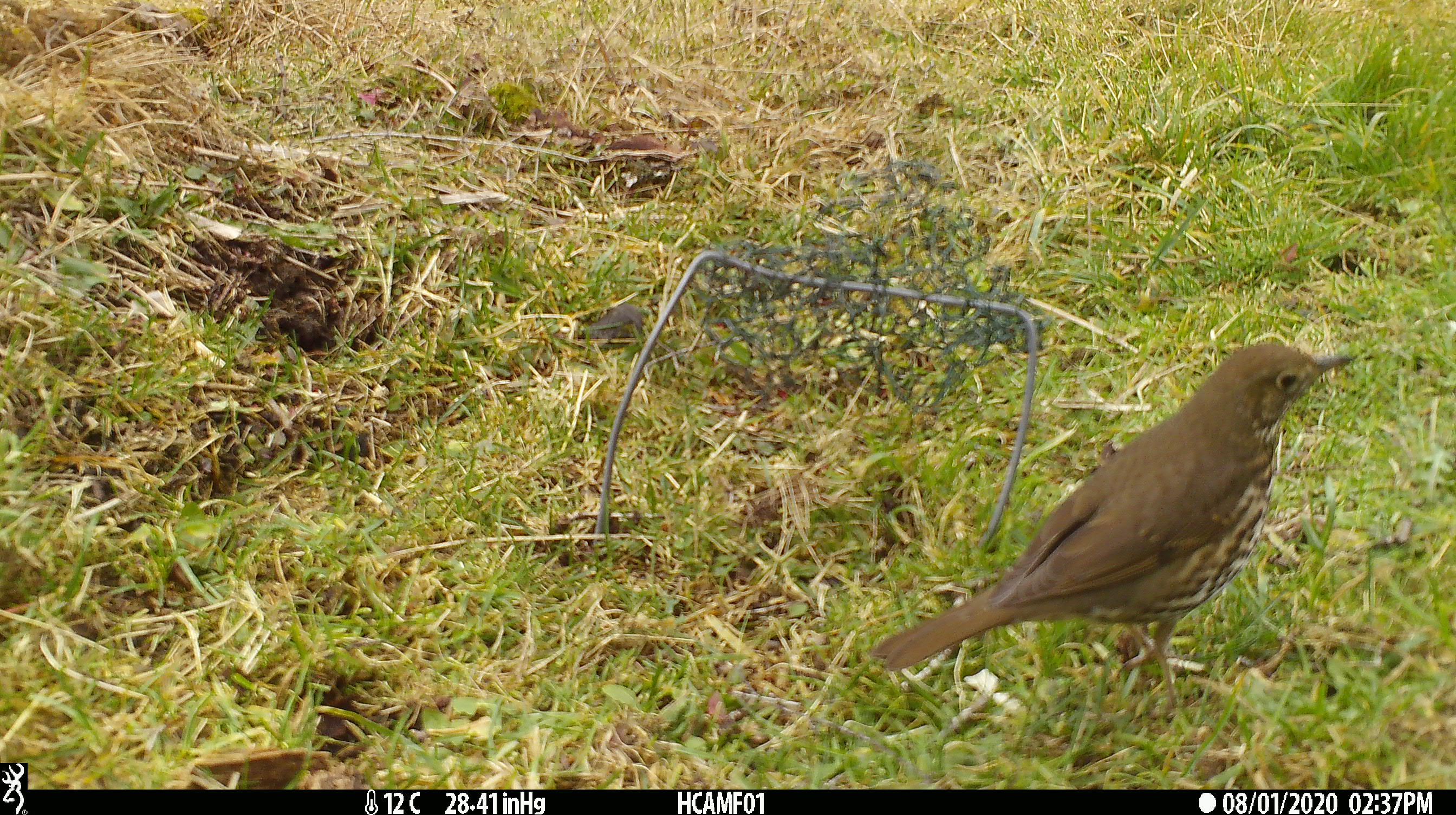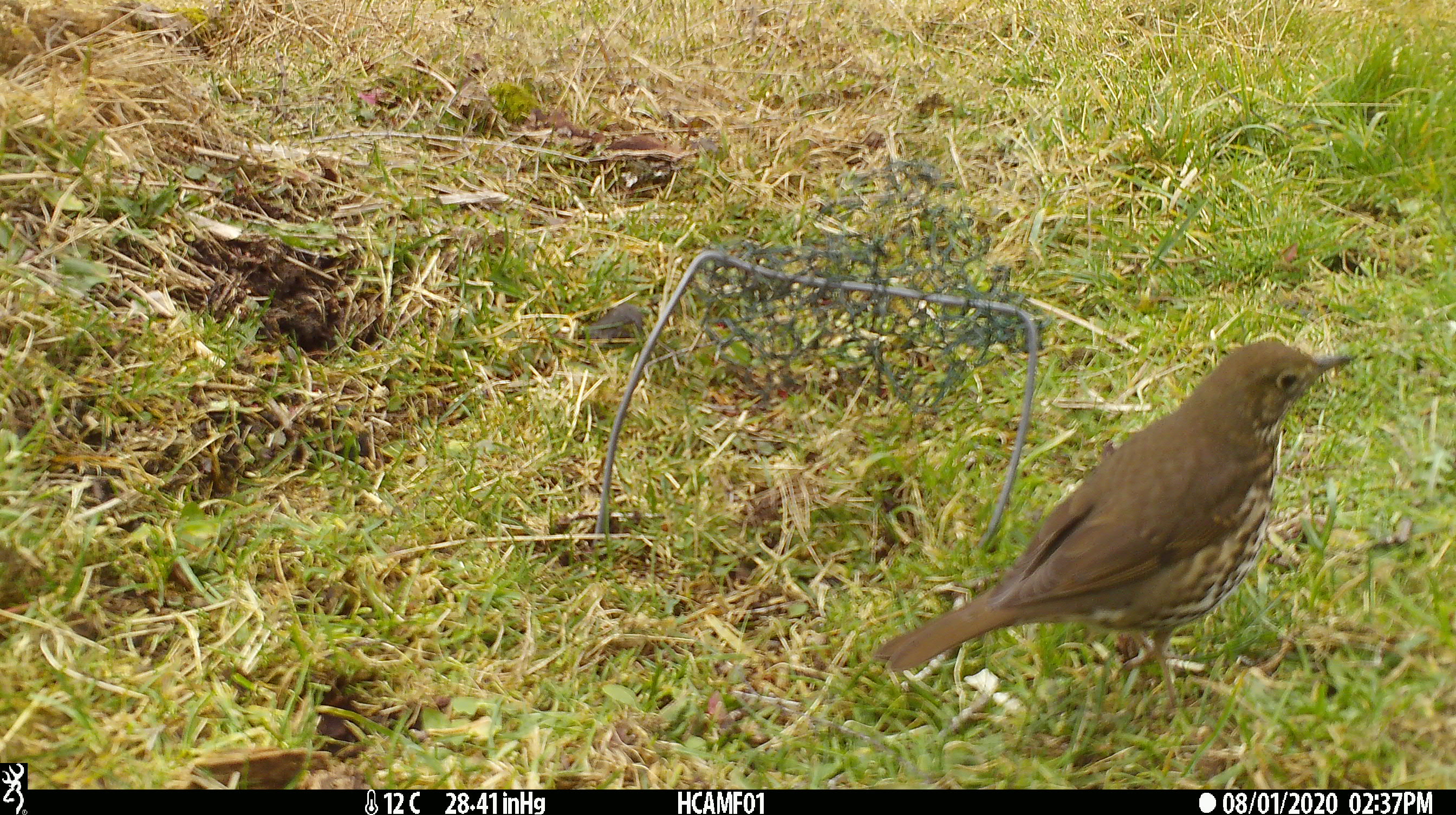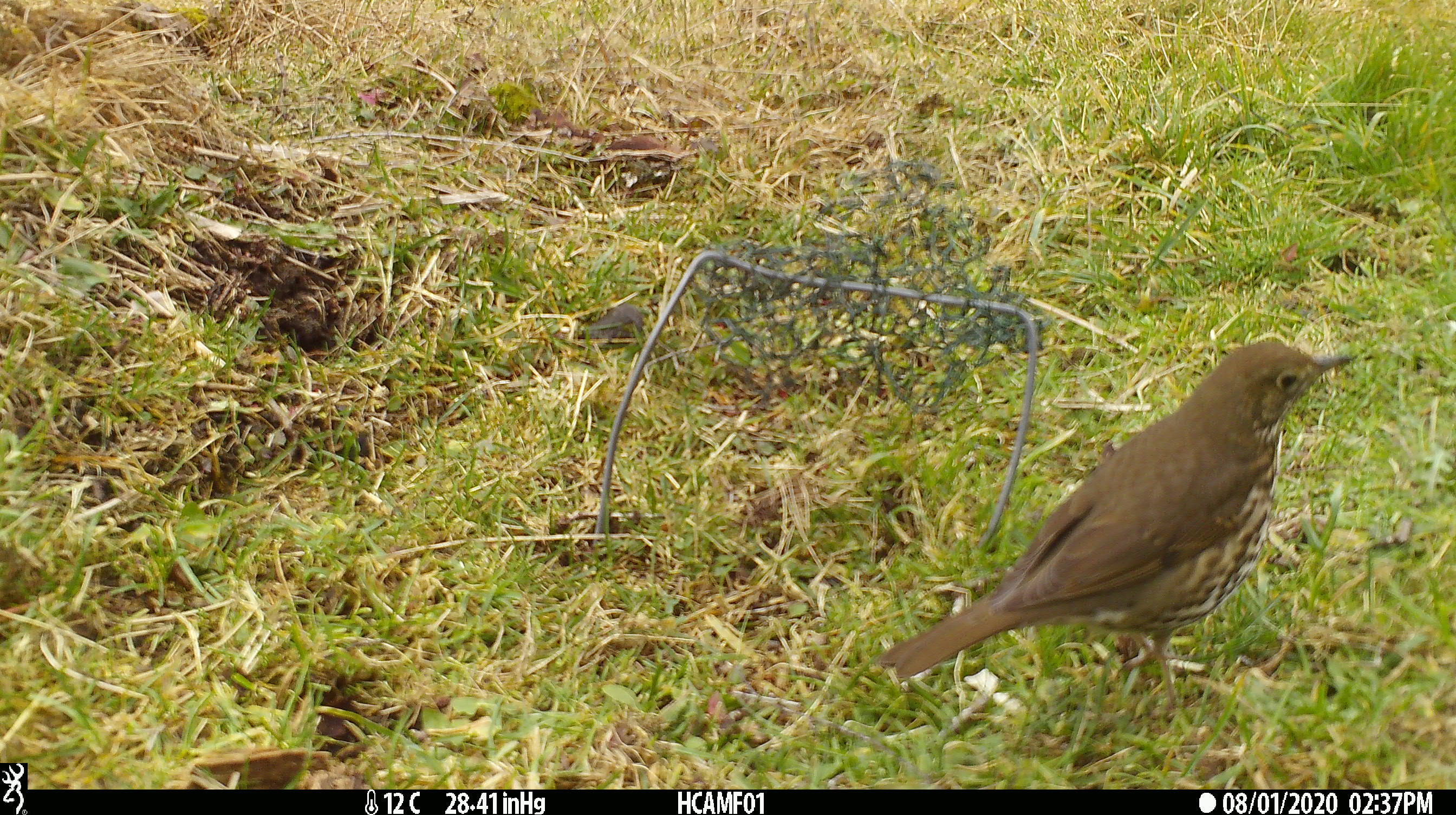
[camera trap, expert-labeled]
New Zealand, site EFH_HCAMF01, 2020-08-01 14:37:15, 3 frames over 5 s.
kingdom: Animalia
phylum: Chordata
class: Aves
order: Passeriformes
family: Turdidae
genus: Turdus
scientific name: Turdus philomelos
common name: song thrush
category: thrush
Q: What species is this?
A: Thrush (song thrush) (Turdus philomelos).